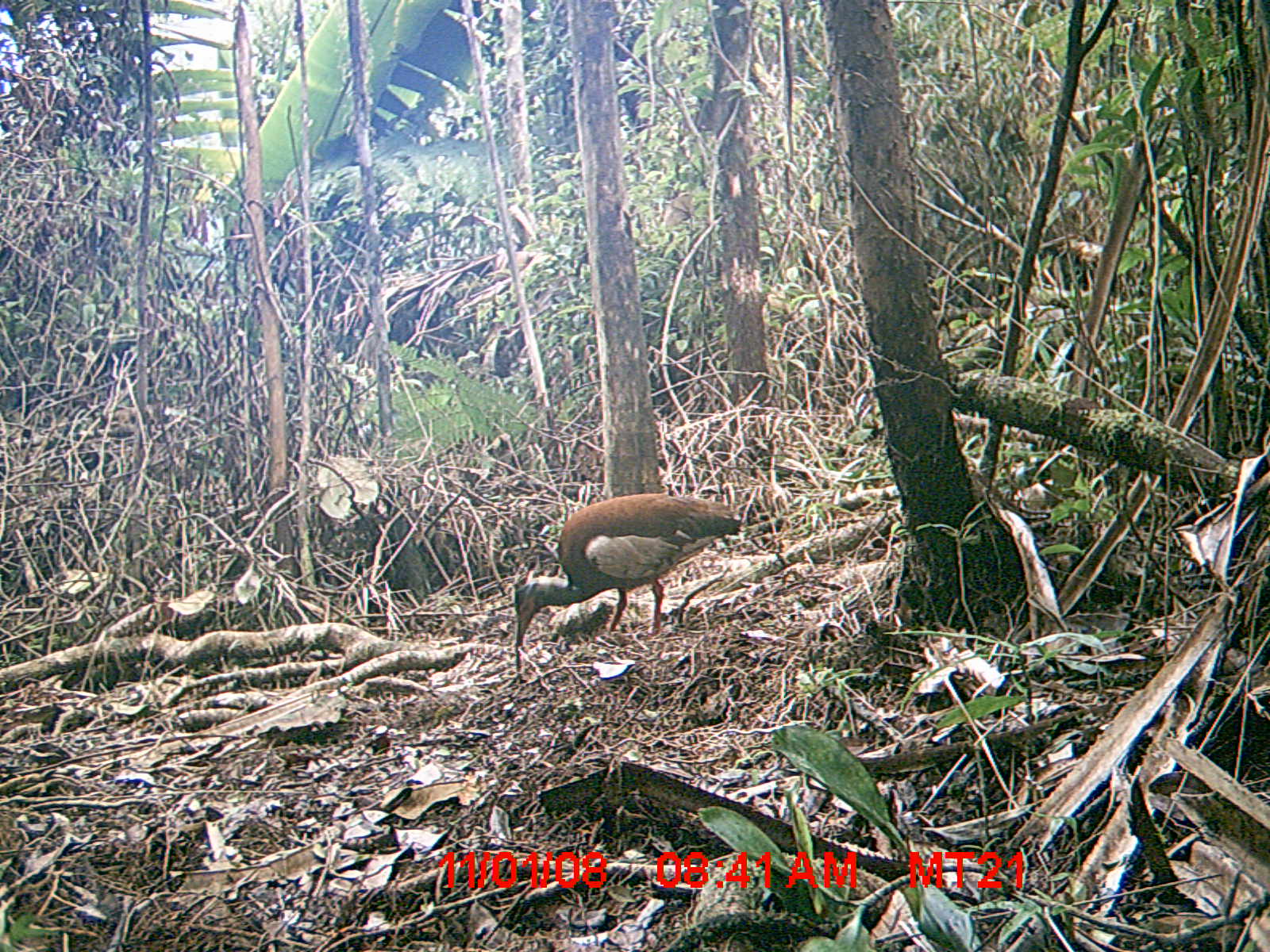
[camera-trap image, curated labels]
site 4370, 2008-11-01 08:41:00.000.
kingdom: Animalia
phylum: Chordata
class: Aves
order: Pelecaniformes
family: Threskiornithidae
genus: Lophotibis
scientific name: Lophotibis cristata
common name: madagascan ibis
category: lophotibis cristataa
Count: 1.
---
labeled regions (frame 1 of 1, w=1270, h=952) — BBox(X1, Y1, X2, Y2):
lophotibis cristataa: BBox(508, 492, 743, 675)